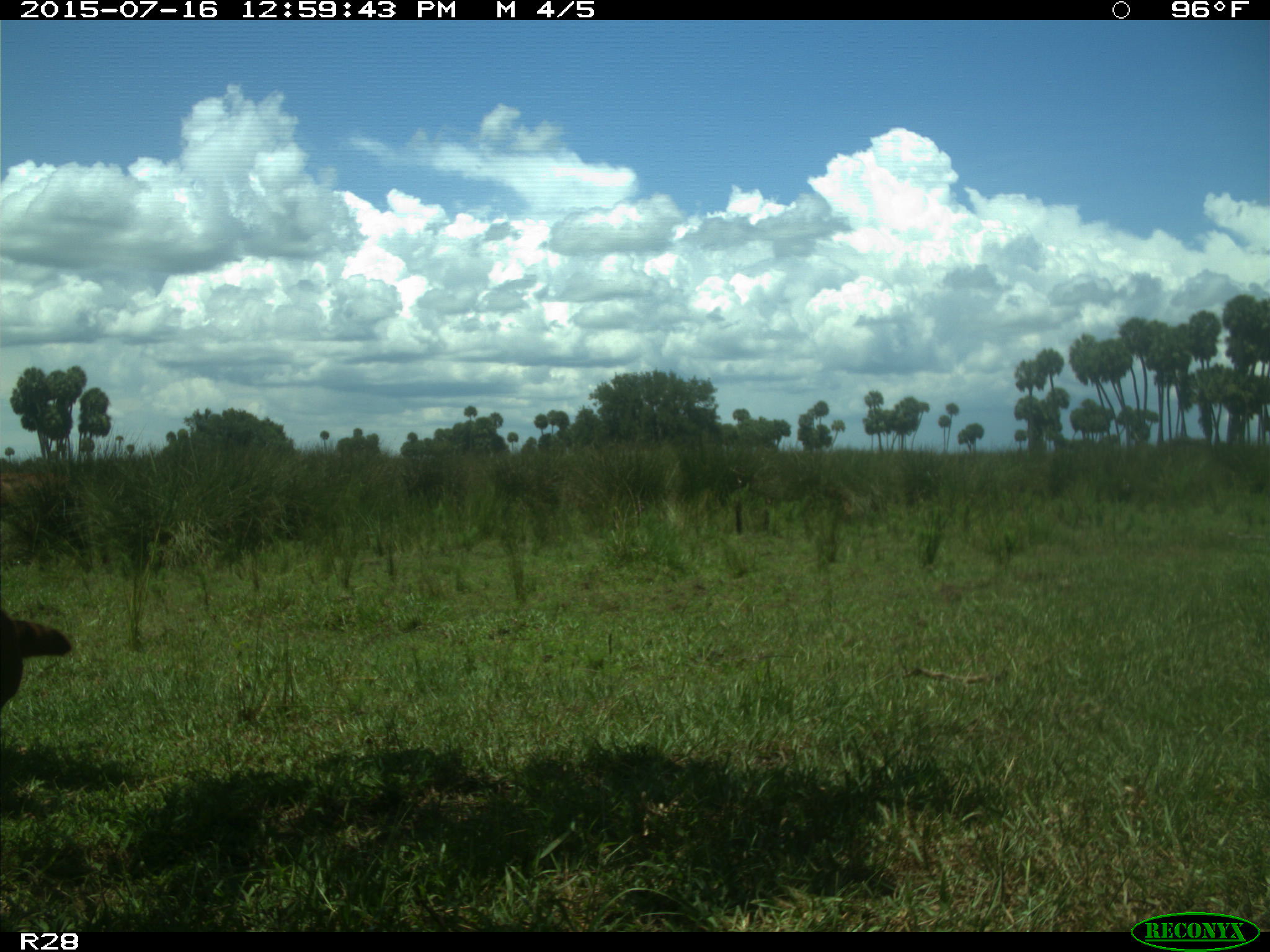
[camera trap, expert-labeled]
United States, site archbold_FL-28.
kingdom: Animalia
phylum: Chordata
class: Mammalia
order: Artiodactyla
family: Bovidae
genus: Bos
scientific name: Bos taurus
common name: domestic cow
Bos taurus (domestic cow).